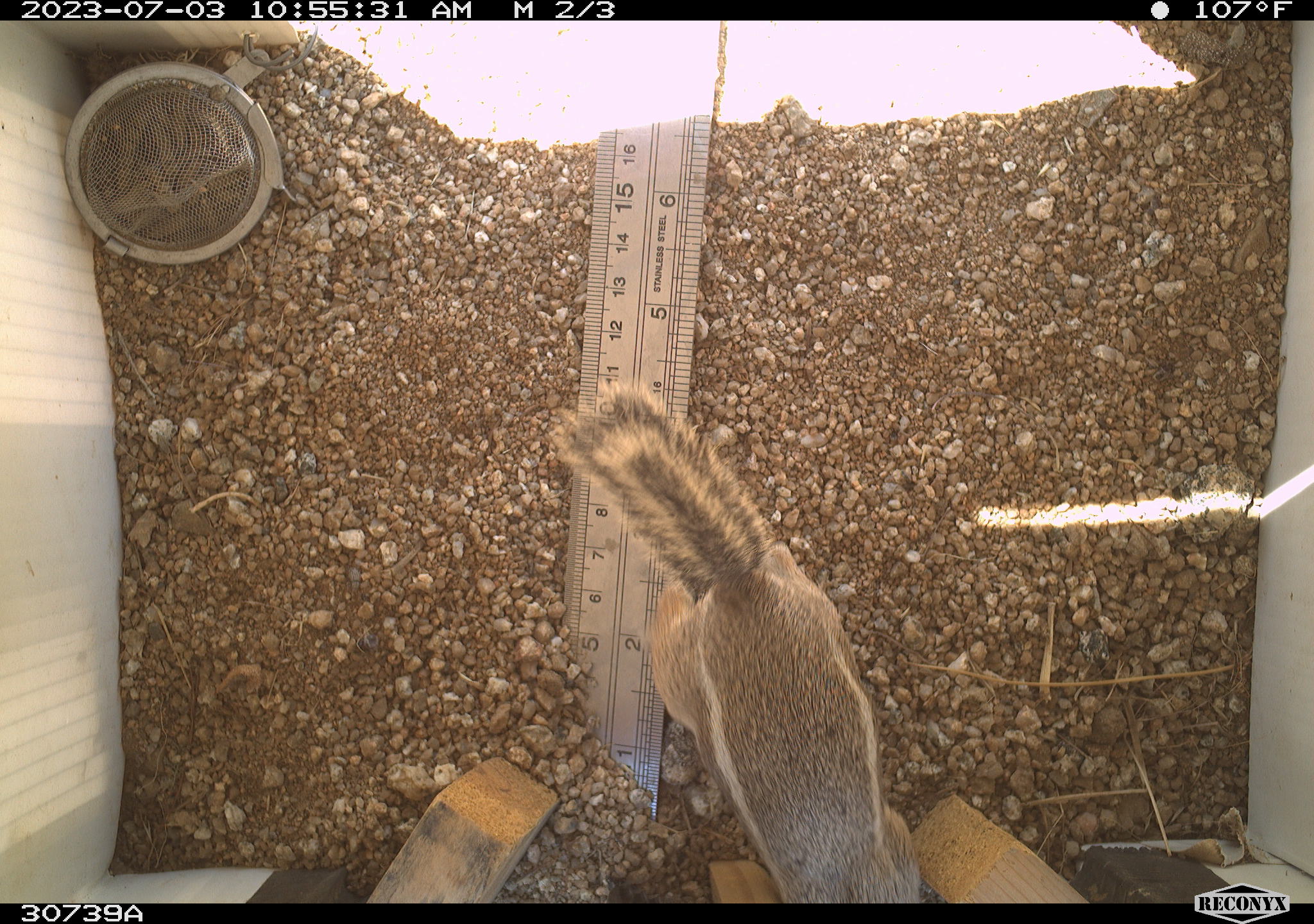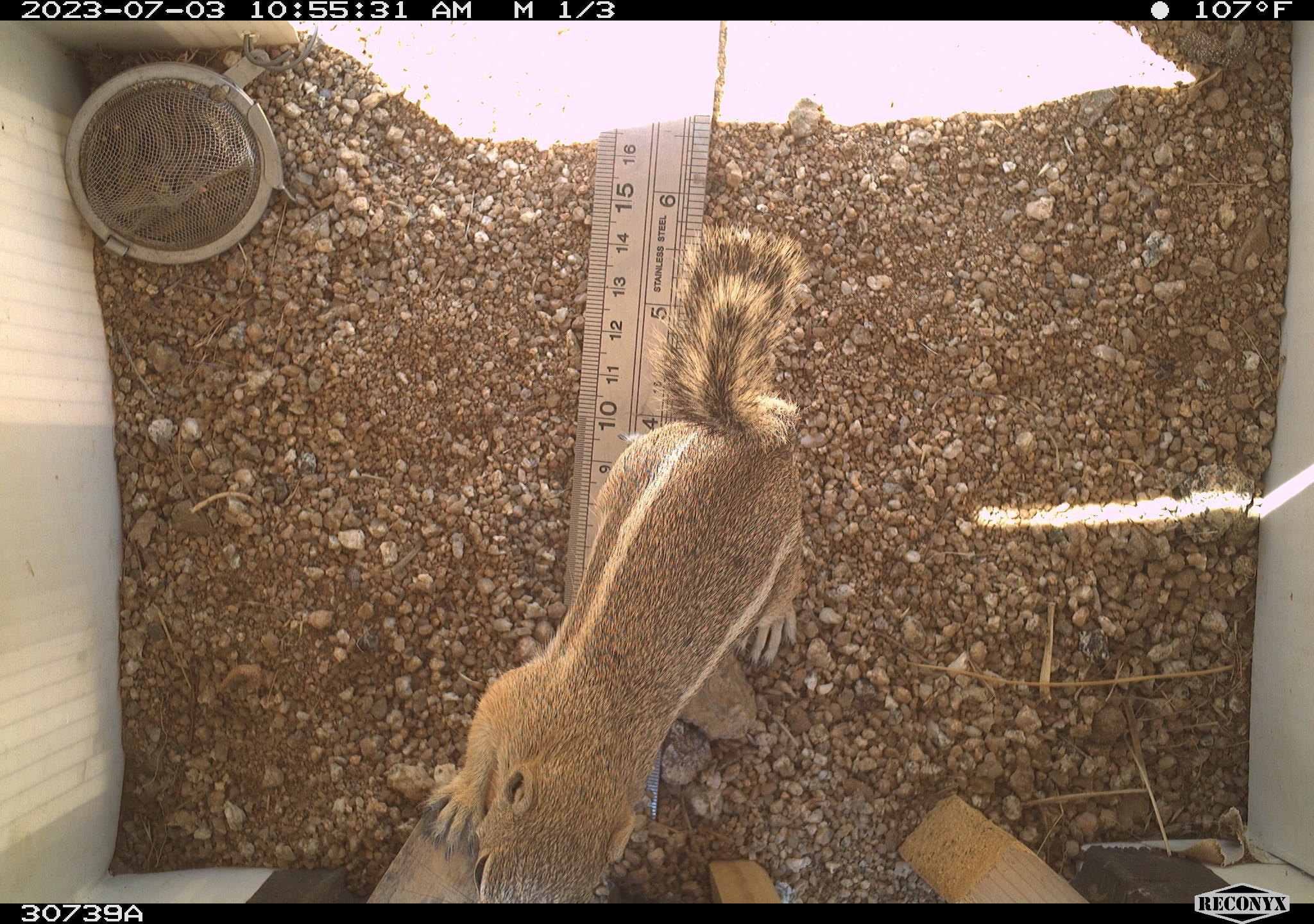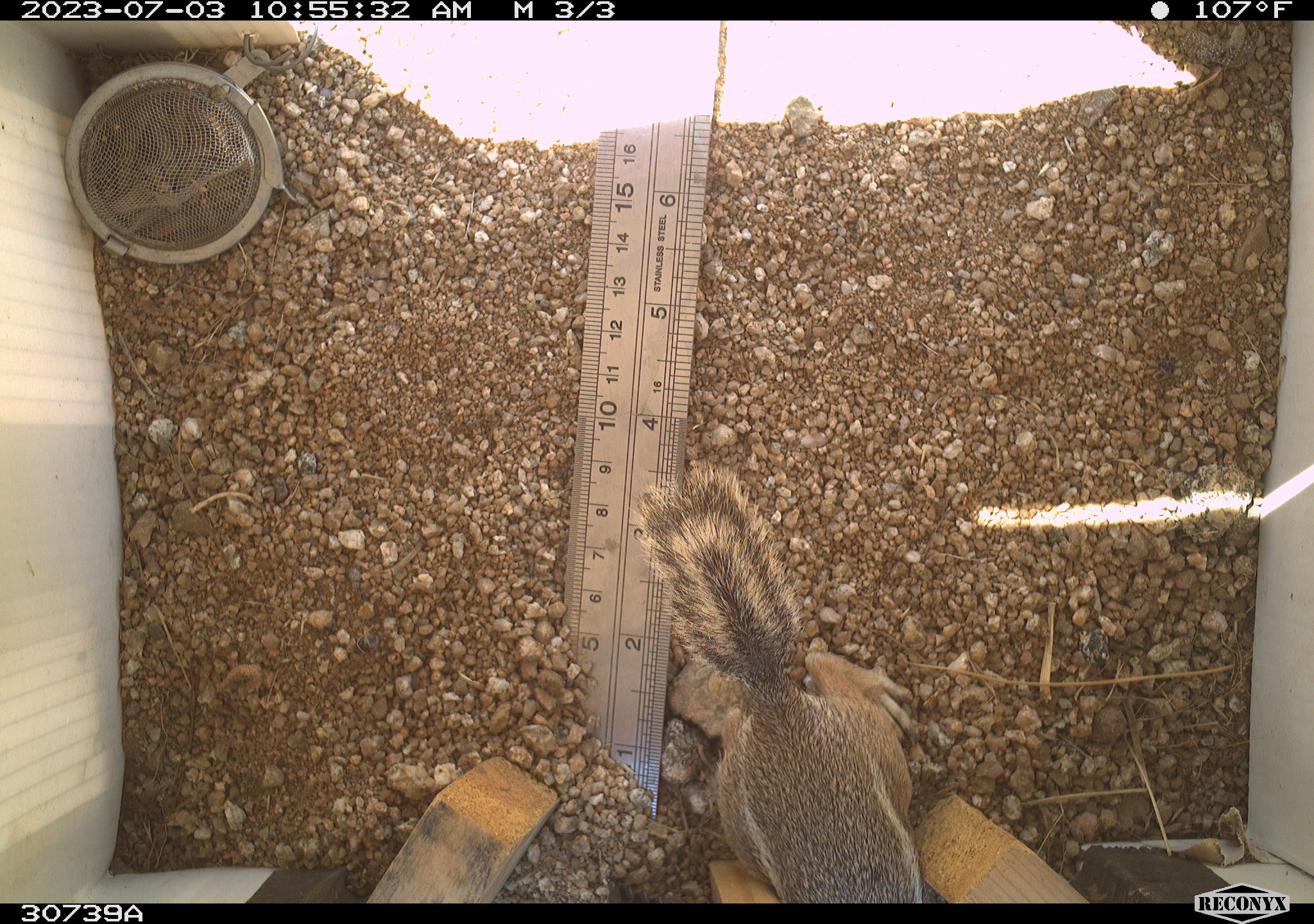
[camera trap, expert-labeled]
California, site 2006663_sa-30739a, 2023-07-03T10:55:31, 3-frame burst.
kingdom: Animalia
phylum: Chordata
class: Mammalia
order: Rodentia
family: Sciuridae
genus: Ammospermophilus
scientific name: Ammospermophilus leucurus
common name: white-tailed antelope squirrel